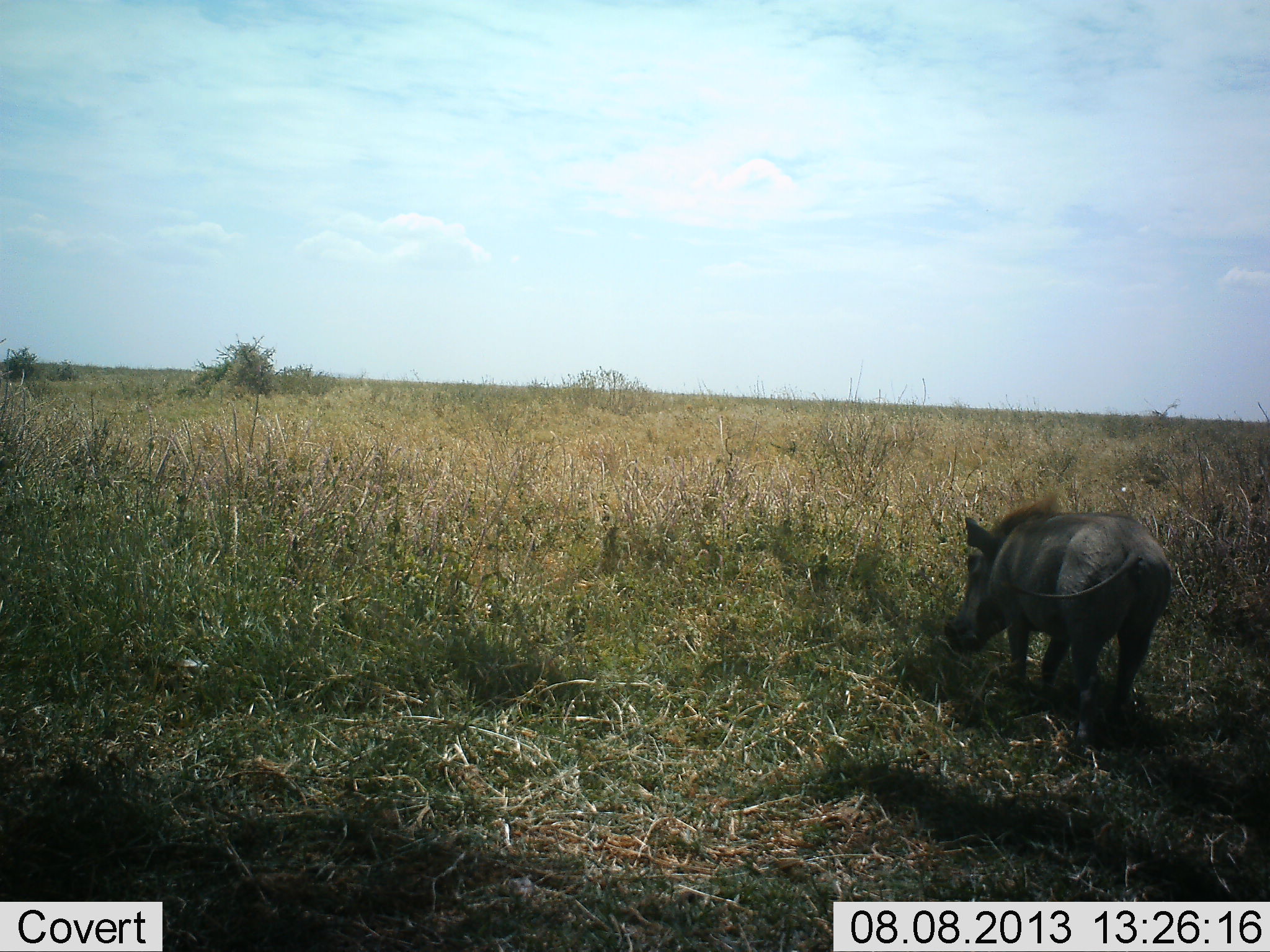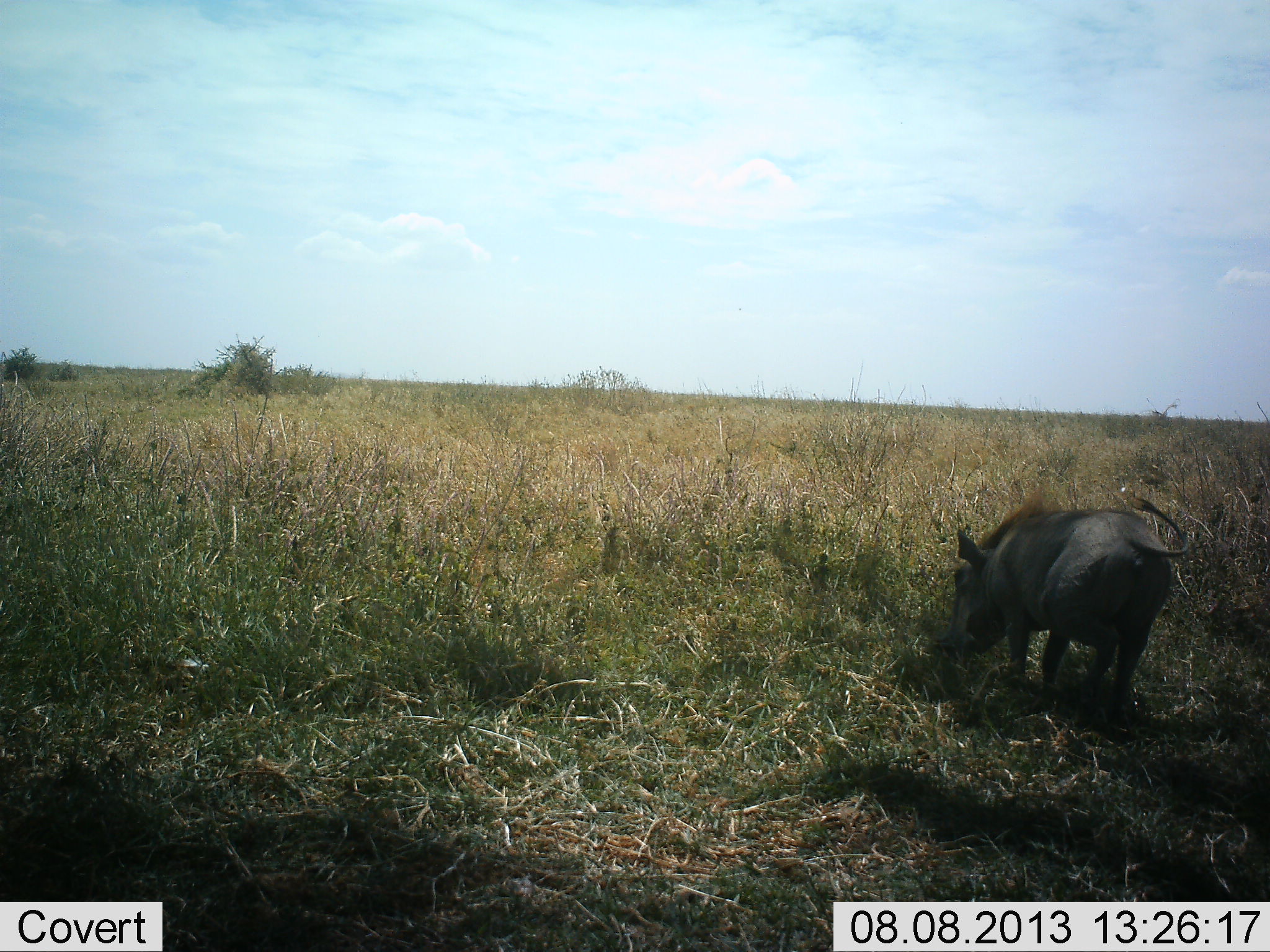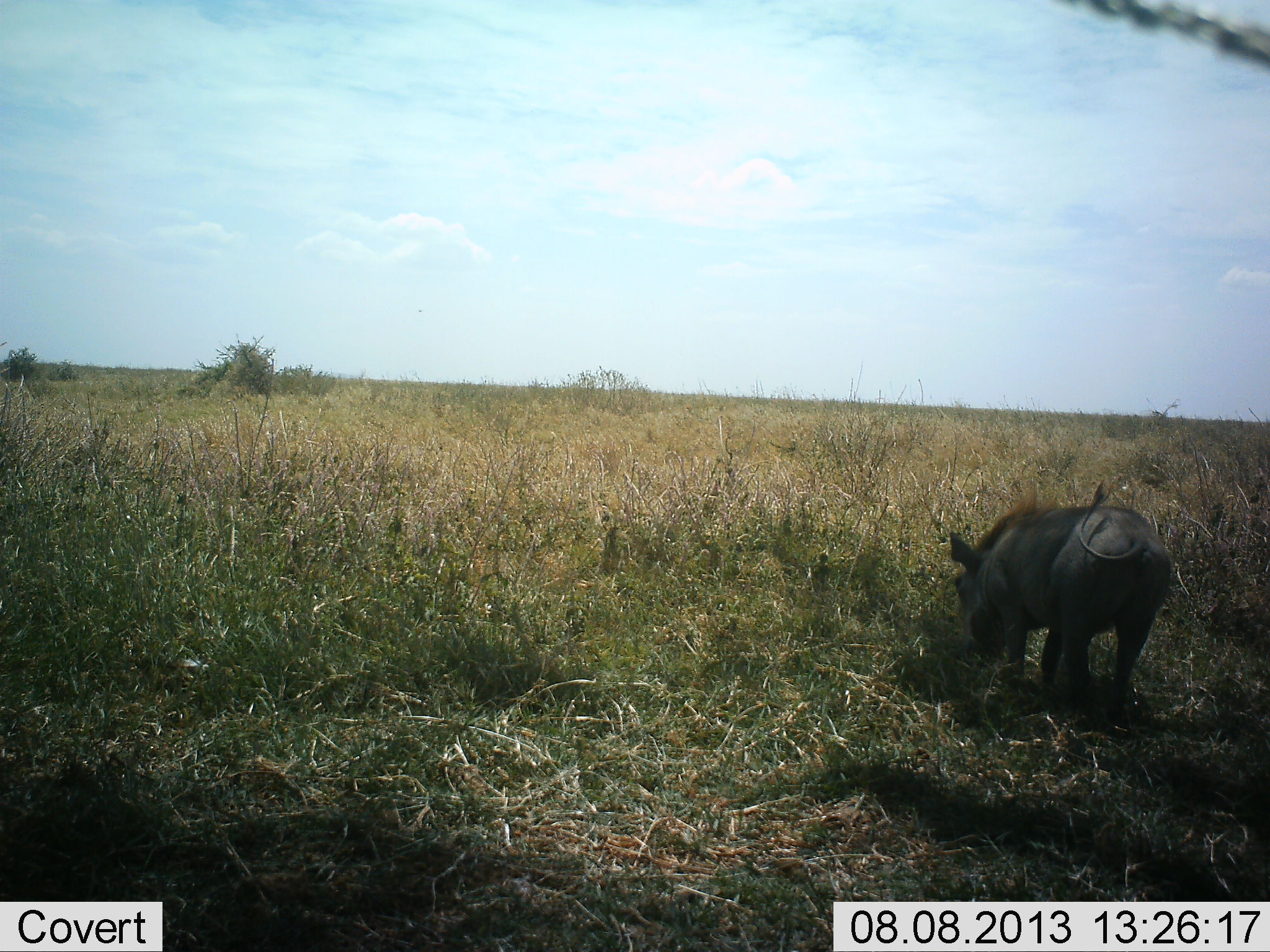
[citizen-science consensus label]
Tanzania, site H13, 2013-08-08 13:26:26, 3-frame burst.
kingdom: Animalia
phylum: Chordata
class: Mammalia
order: Artiodactyla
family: Suidae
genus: Phacochoerus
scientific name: Phacochoerus africanus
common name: warthog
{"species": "warthog (Phacochoerus africanus)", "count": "1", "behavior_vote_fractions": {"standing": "25%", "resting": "0%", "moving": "6%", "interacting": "0%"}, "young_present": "0%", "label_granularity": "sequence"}